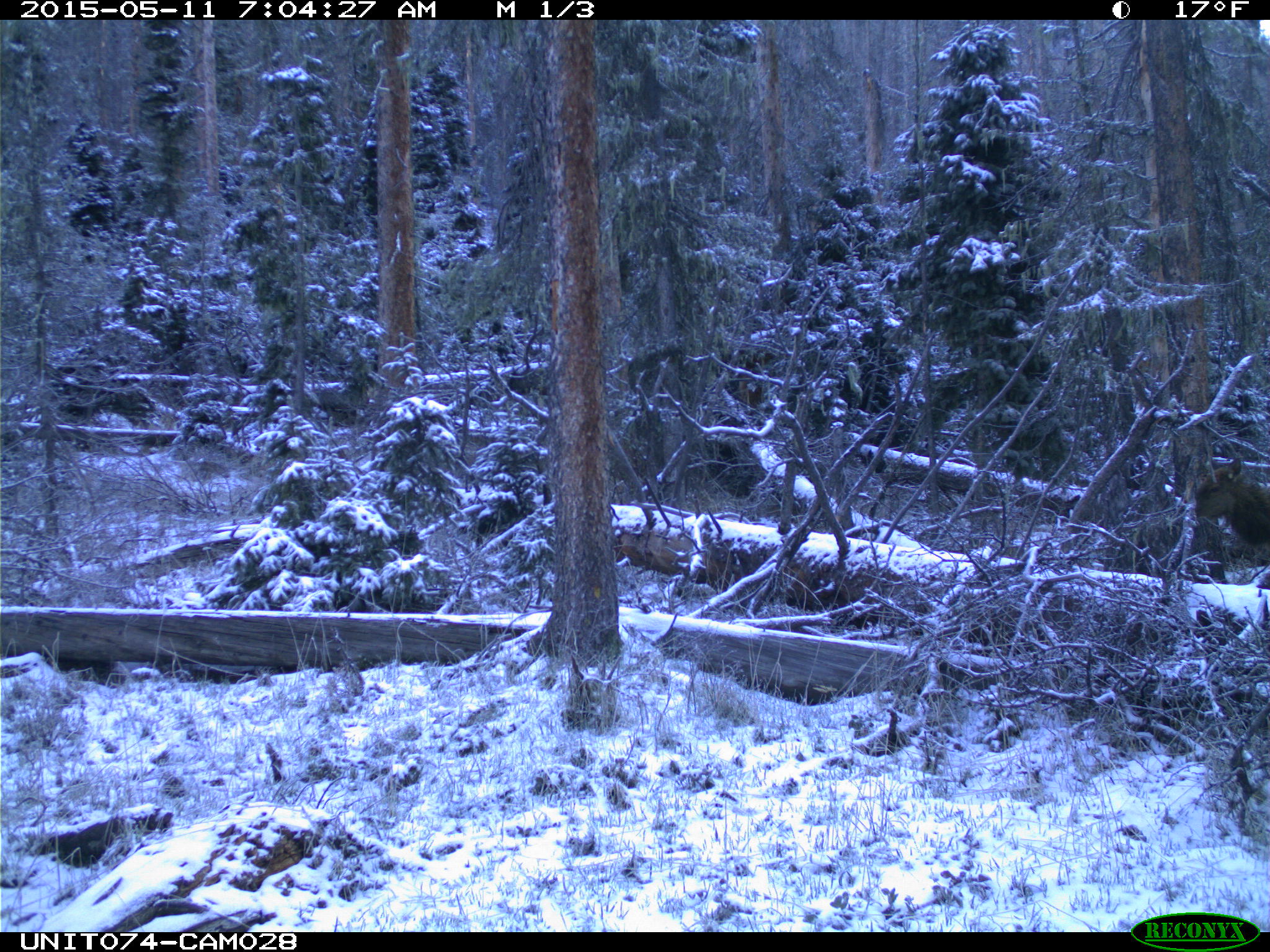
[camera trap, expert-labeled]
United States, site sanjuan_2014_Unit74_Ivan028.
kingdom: Animalia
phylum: Chordata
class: Mammalia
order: Artiodactyla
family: Cervidae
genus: Cervus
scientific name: Cervus elaphus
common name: red deer